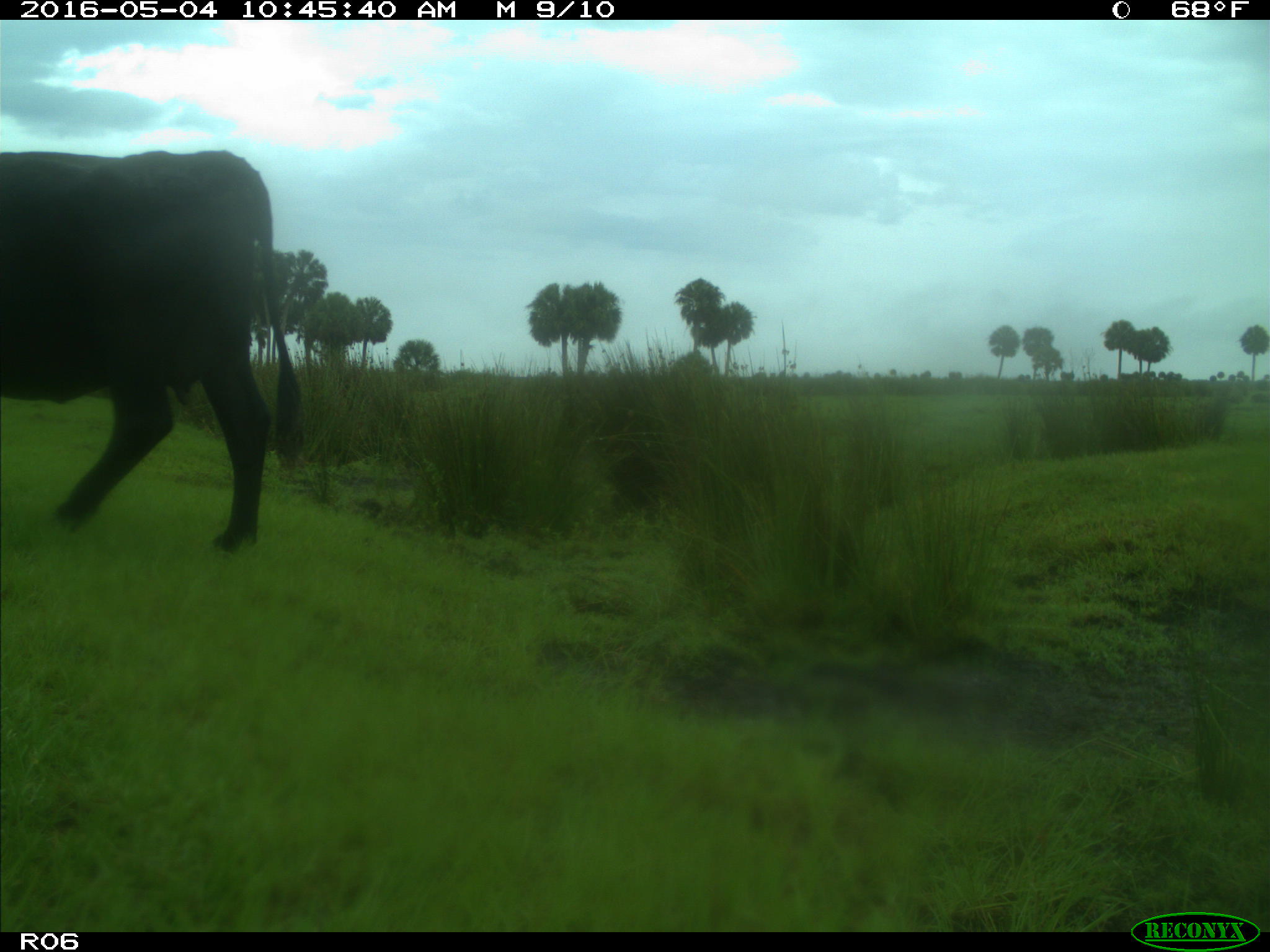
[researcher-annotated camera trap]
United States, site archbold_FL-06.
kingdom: Animalia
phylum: Chordata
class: Mammalia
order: Artiodactyla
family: Bovidae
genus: Bos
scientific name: Bos taurus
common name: domestic cow